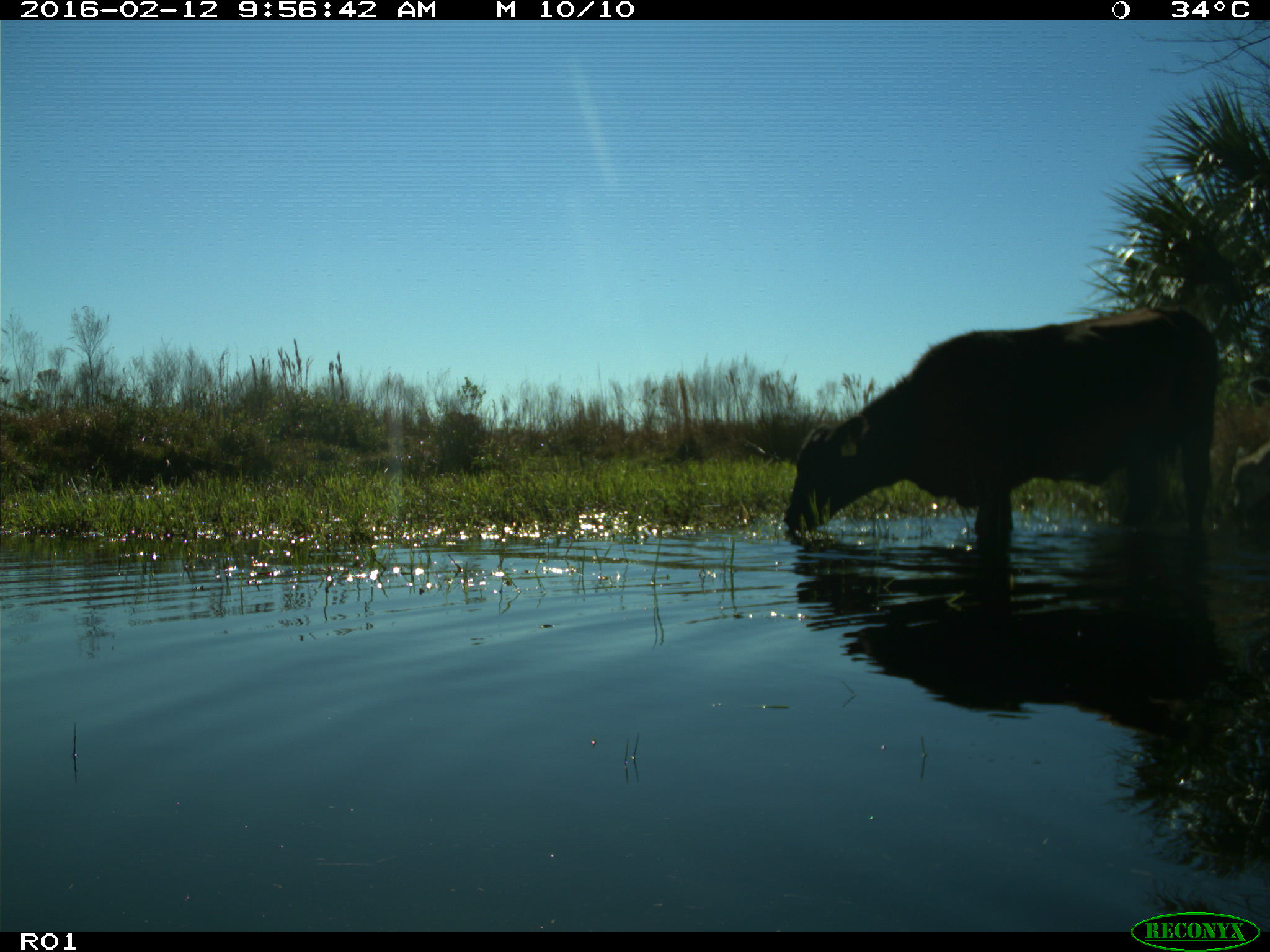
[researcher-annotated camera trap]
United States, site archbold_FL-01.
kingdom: Animalia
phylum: Chordata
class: Mammalia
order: Artiodactyla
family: Bovidae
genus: Bos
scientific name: Bos taurus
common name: domestic cow